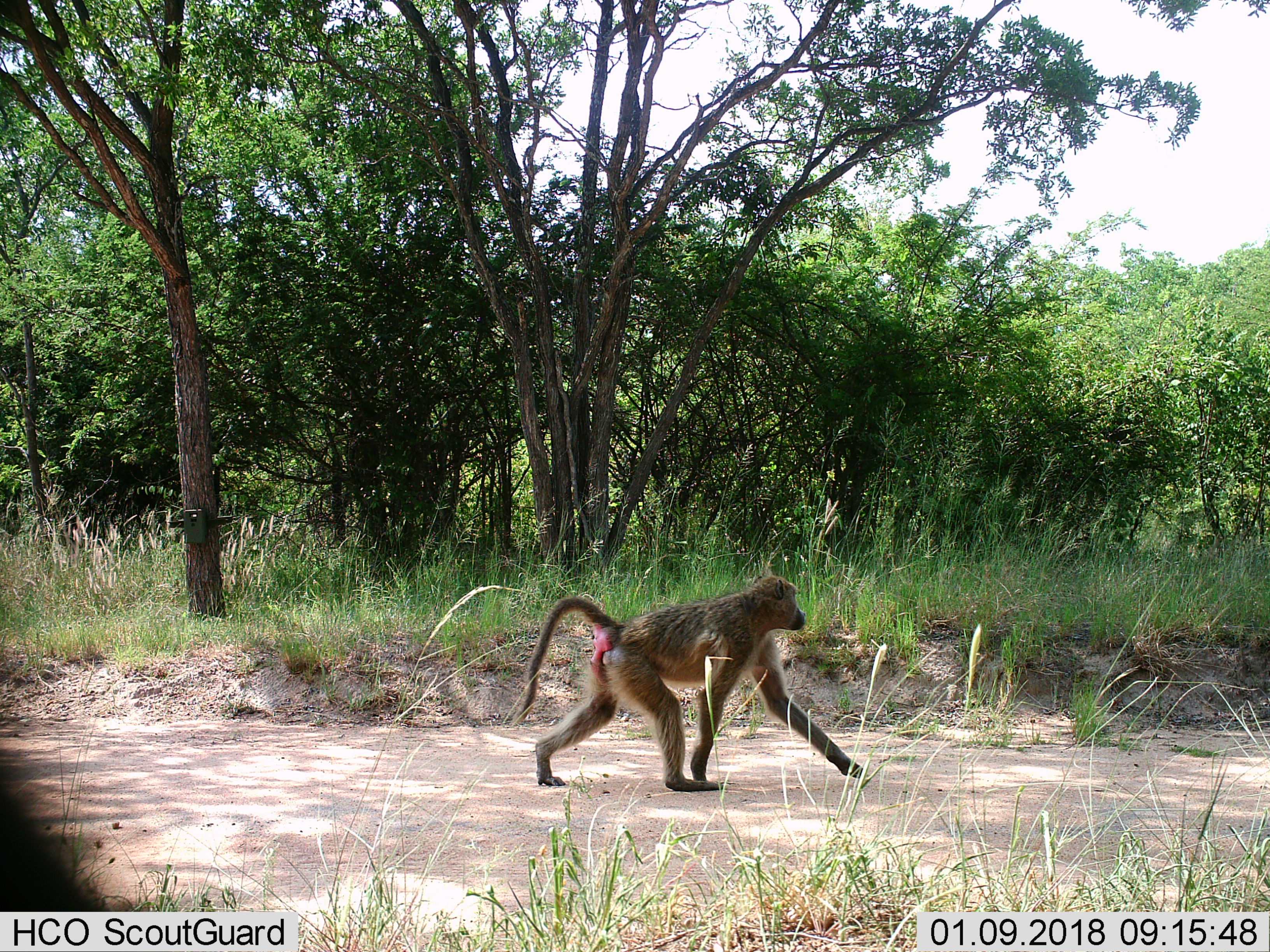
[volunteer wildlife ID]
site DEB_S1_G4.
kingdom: Animalia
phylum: Chordata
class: Mammalia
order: Primates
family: Cercopithecidae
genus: Papio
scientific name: Papio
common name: baboon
Baboon (Papio), count 1. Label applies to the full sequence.